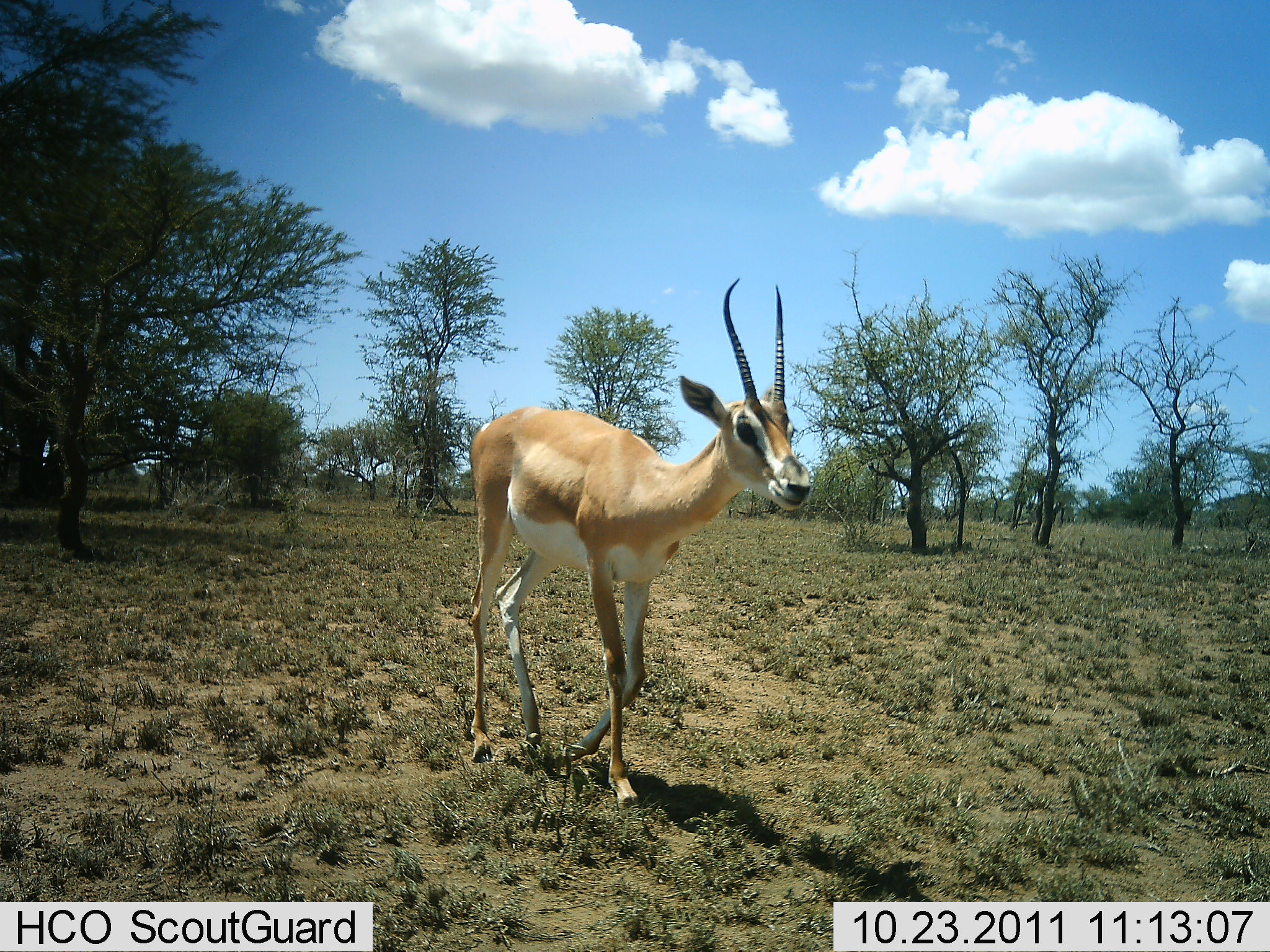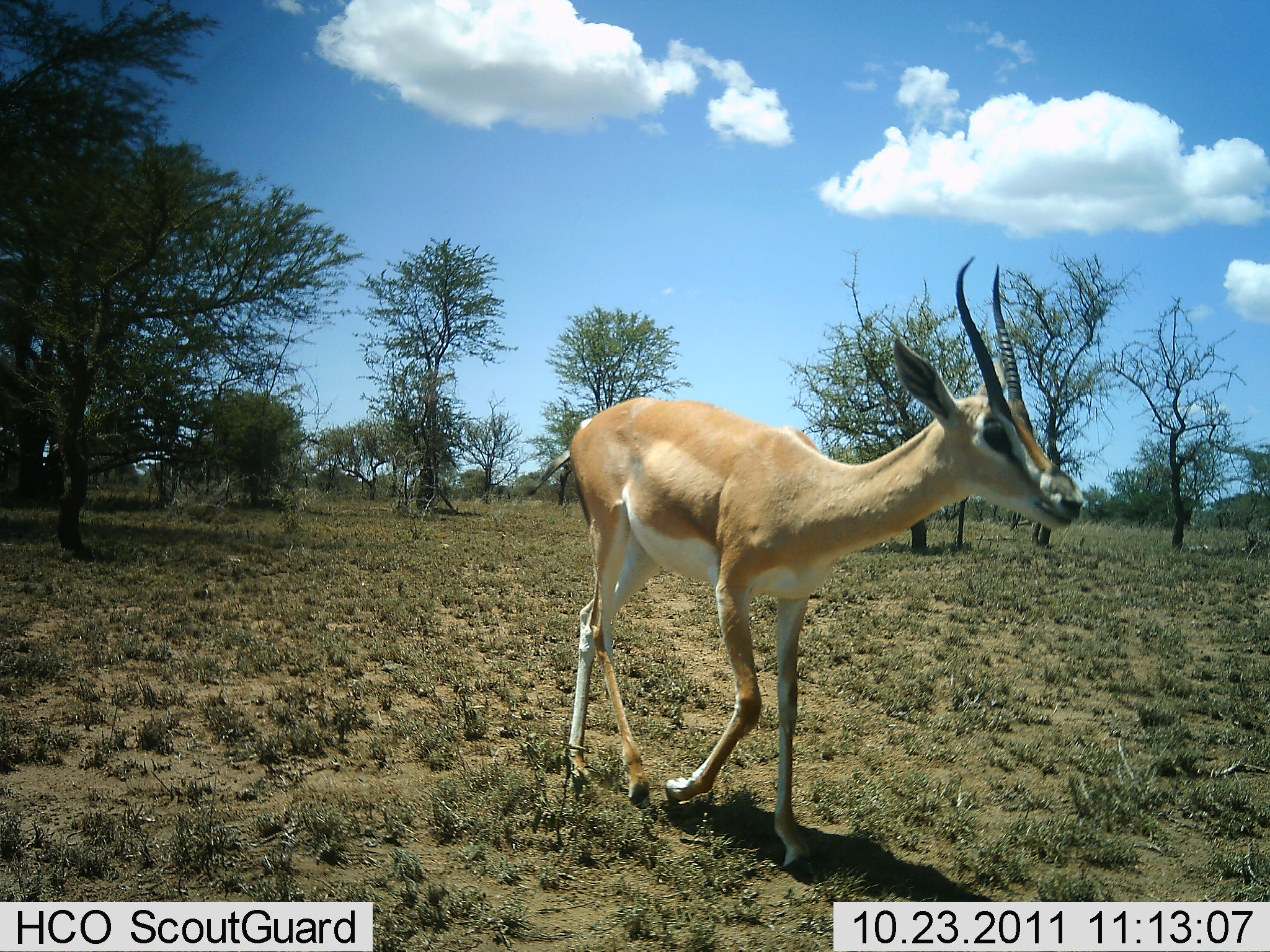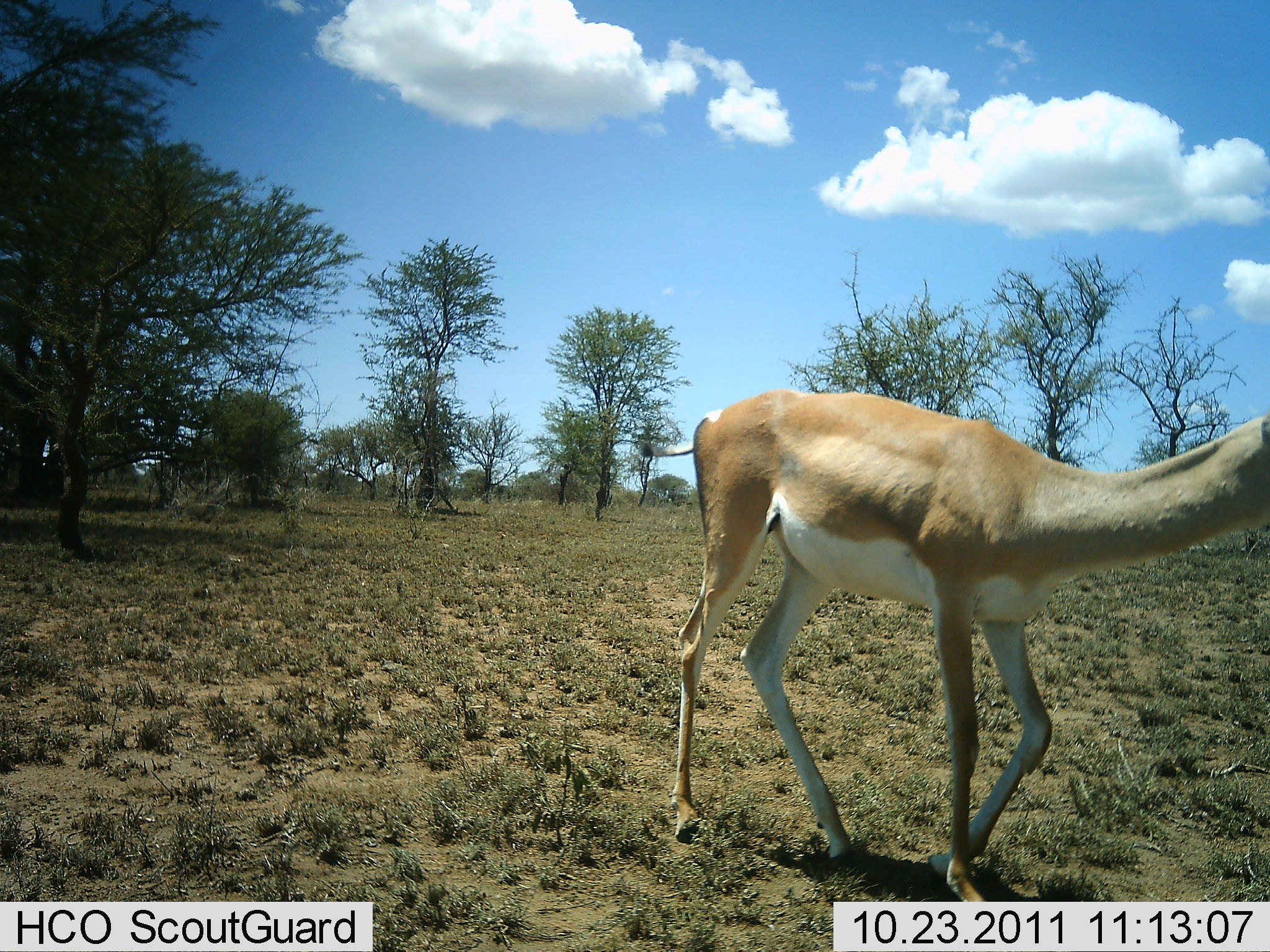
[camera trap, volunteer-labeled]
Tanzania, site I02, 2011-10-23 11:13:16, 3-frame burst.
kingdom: Animalia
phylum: Chordata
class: Mammalia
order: Artiodactyla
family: Bovidae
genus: Nanger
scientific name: Nanger granti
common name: grant's gazelle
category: gazellegrants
Gazellegrants (grant's gazelle) (Nanger granti), count 1. Behavior (volunteer vote fractions): standing 0%, resting 0%, moving 100%, interacting 0%. Young present (vote fraction): 10%. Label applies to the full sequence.